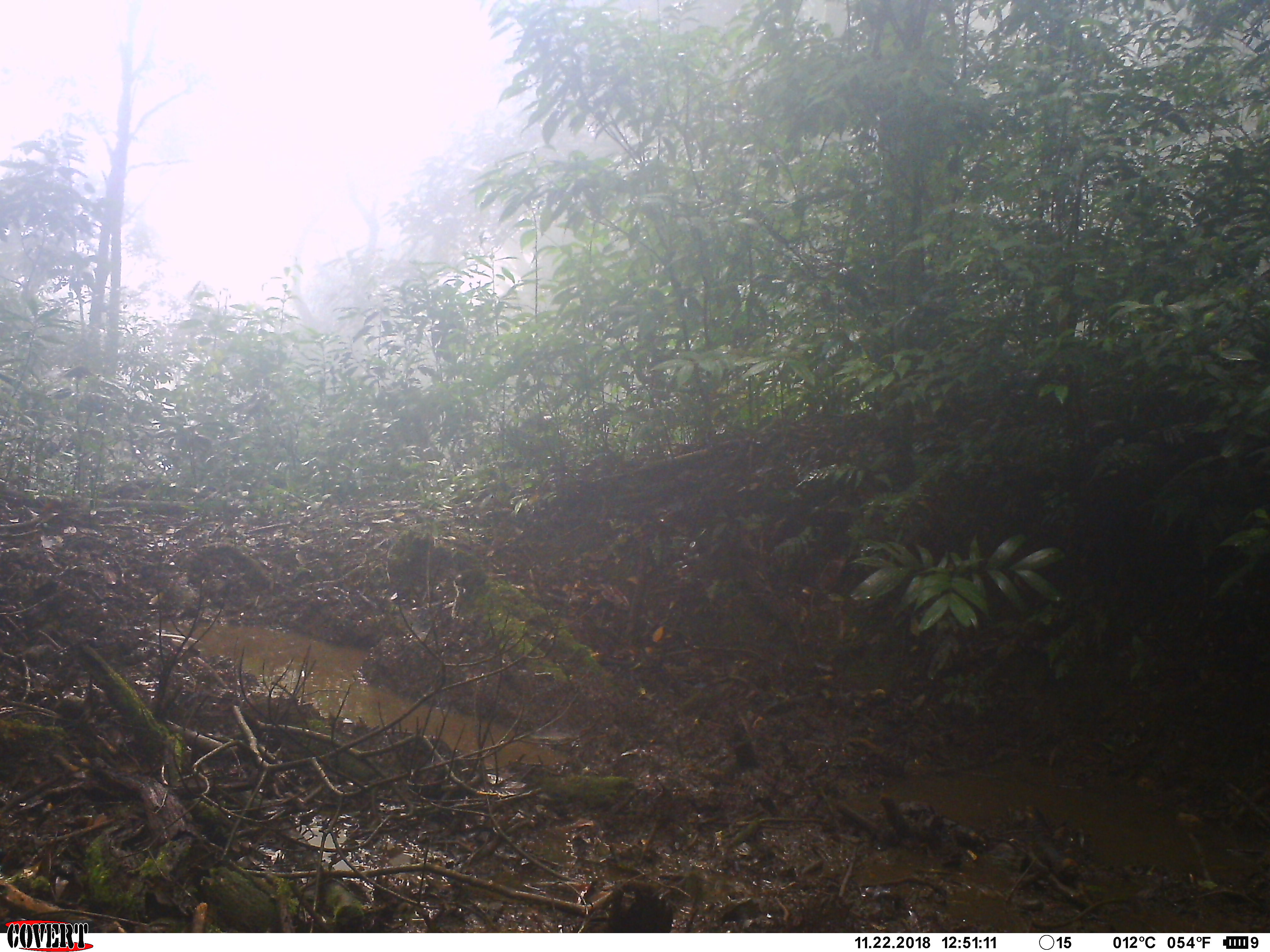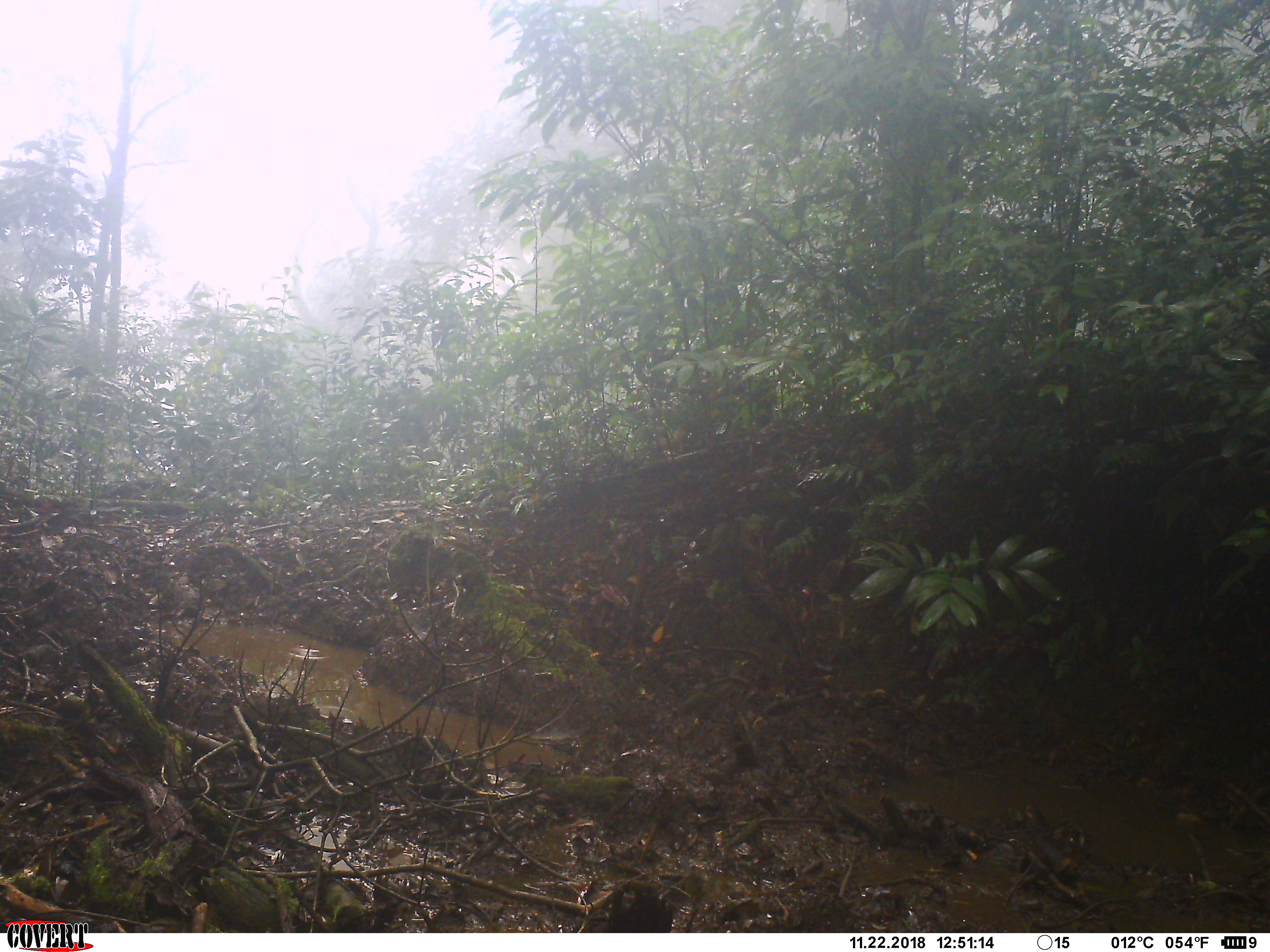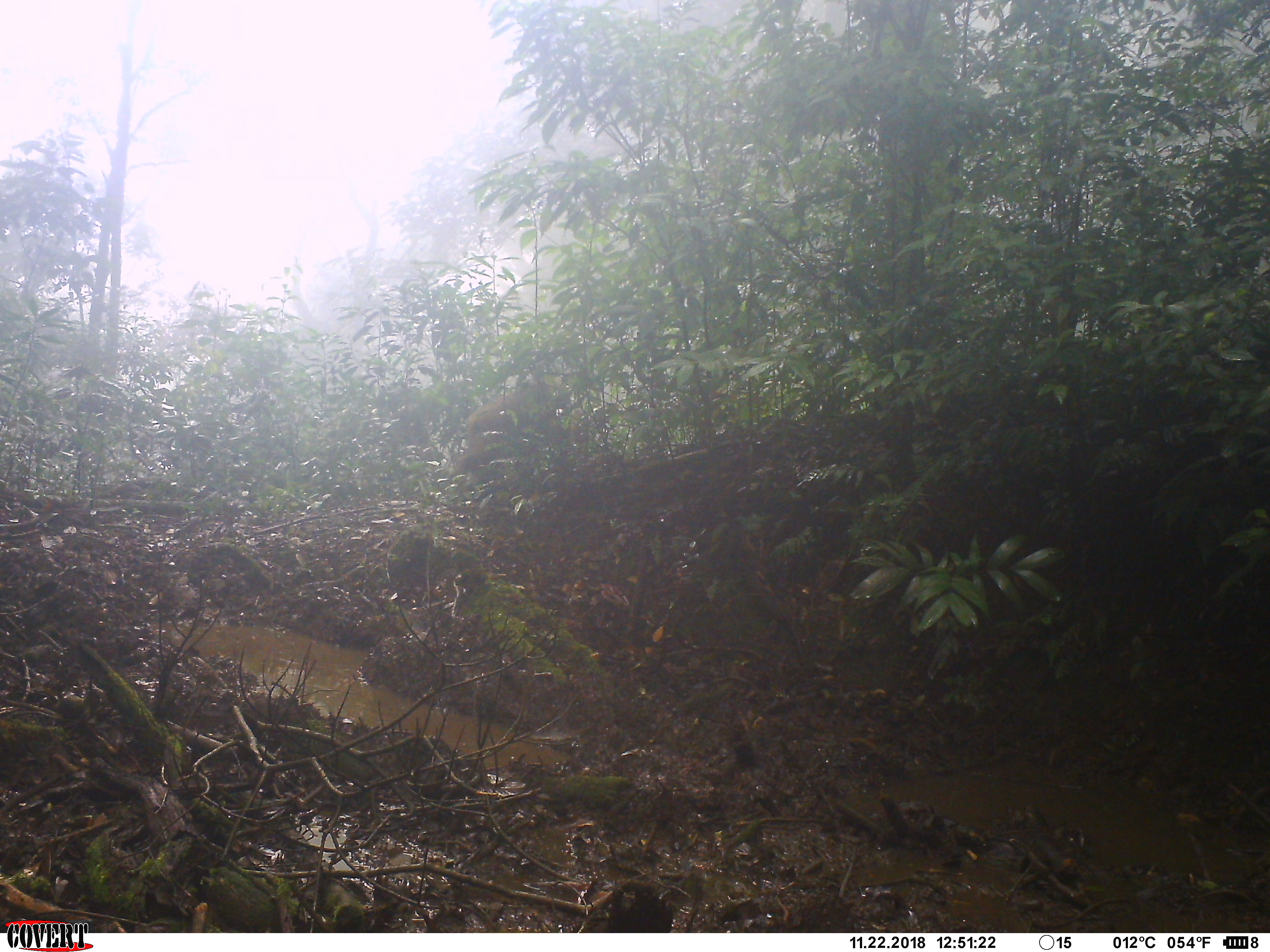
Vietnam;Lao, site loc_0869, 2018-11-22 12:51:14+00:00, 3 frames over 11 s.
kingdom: Animalia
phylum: Chordata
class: Mammalia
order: Primates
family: Cercopithecidae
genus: Macaca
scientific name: Macaca arctoides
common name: stump-tailed macaque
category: stump tailed macaque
Stump tailed macaque (stump-tailed macaque) (Macaca arctoides). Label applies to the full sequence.